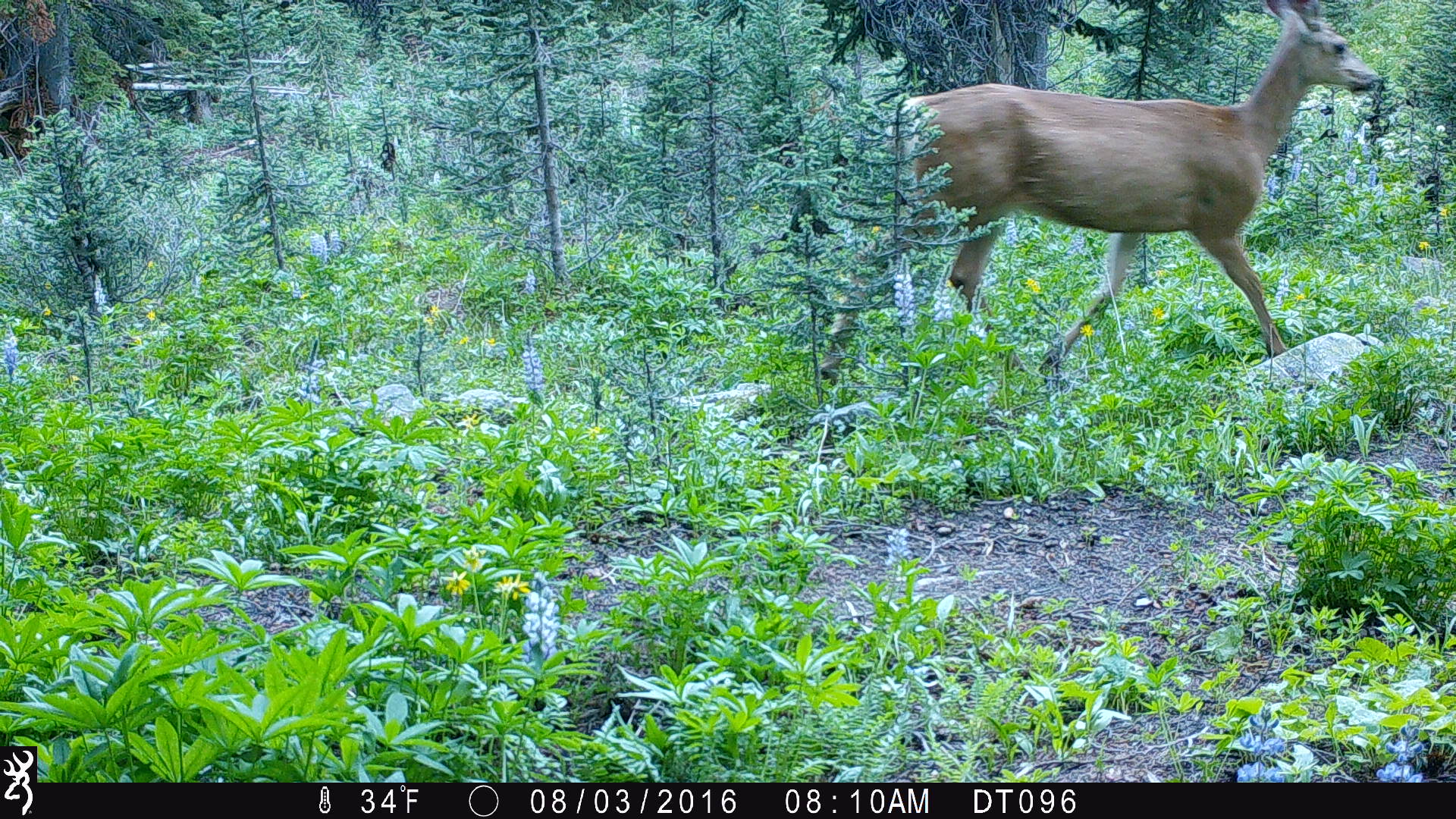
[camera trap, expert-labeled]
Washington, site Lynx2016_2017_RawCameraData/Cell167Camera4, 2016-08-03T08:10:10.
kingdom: Animalia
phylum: Chordata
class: Mammalia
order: Artiodactyla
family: Cervidae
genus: Odocoileus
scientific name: Odocoileus hemionus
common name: mule deer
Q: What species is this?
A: Odocoileus hemionus (mule deer).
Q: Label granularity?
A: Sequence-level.